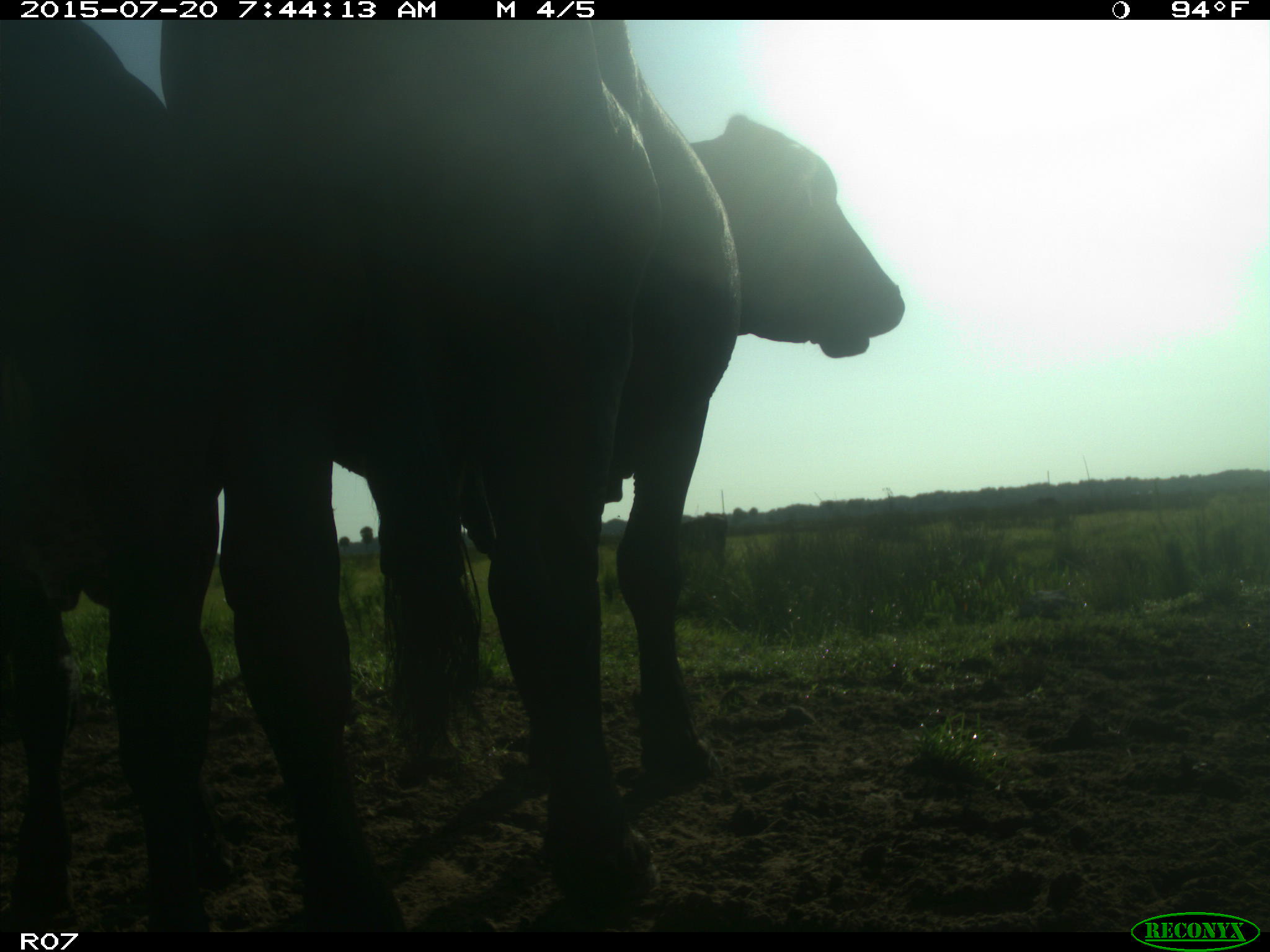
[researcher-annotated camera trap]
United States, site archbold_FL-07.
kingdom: Animalia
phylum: Chordata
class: Mammalia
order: Artiodactyla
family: Bovidae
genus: Bos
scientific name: Bos taurus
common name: domestic cow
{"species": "Bos taurus (domestic cow)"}